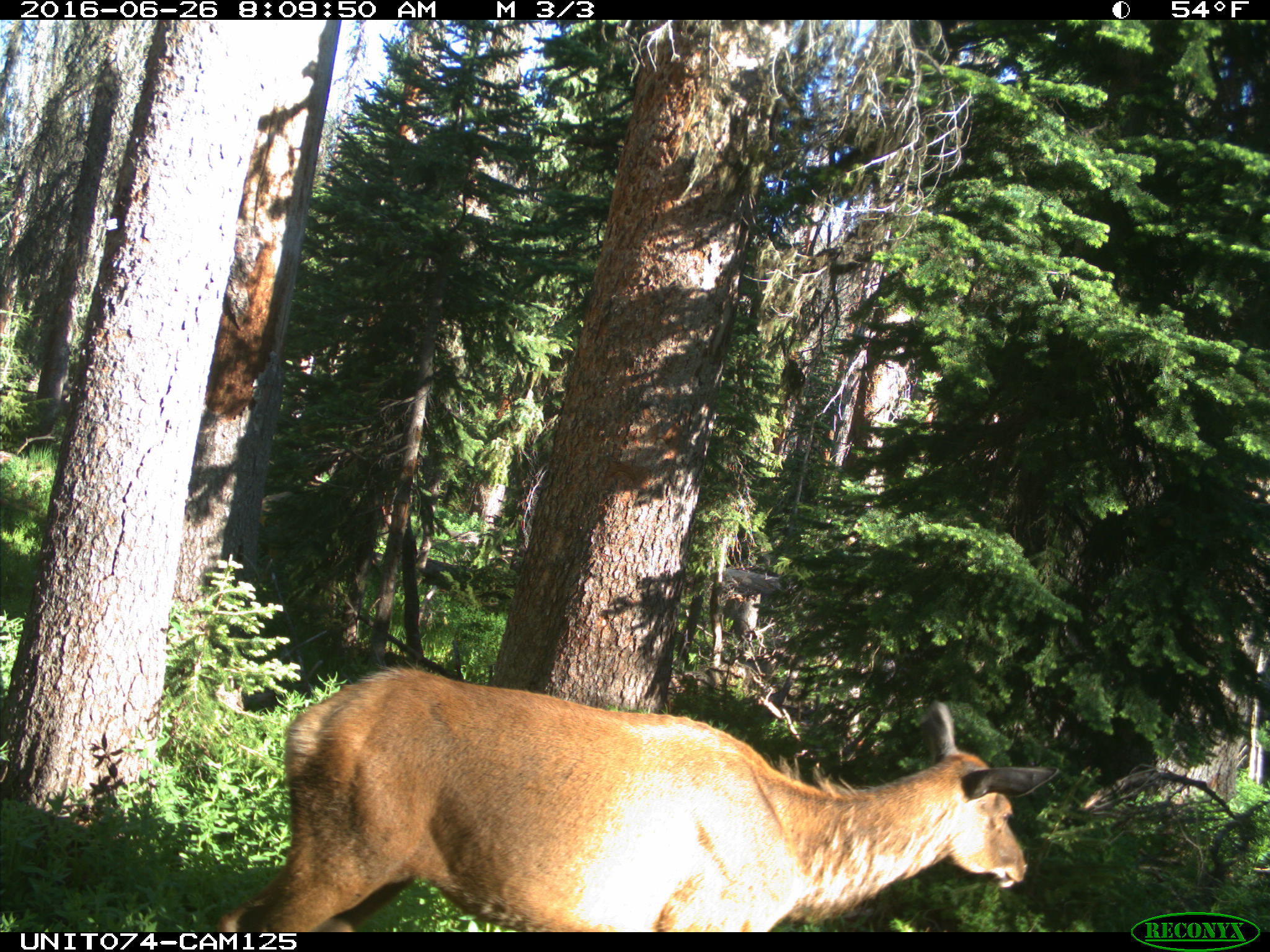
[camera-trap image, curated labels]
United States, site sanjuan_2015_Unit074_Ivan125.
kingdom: Animalia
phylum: Chordata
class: Mammalia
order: Artiodactyla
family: Cervidae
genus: Cervus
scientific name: Cervus elaphus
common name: red deer